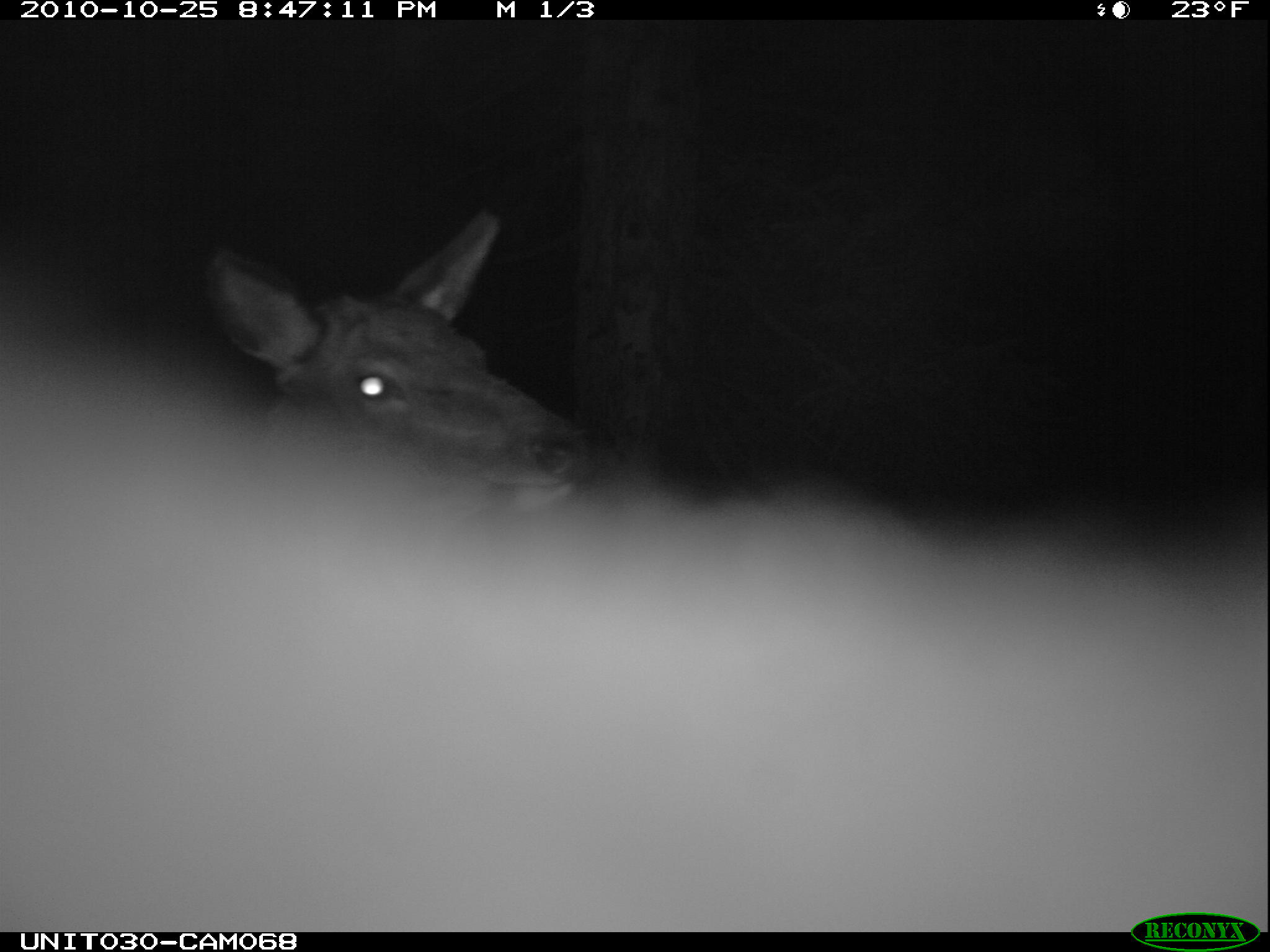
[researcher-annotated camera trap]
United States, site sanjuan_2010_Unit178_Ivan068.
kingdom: Animalia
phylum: Chordata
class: Mammalia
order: Artiodactyla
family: Cervidae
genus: Cervus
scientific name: Cervus elaphus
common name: red deer